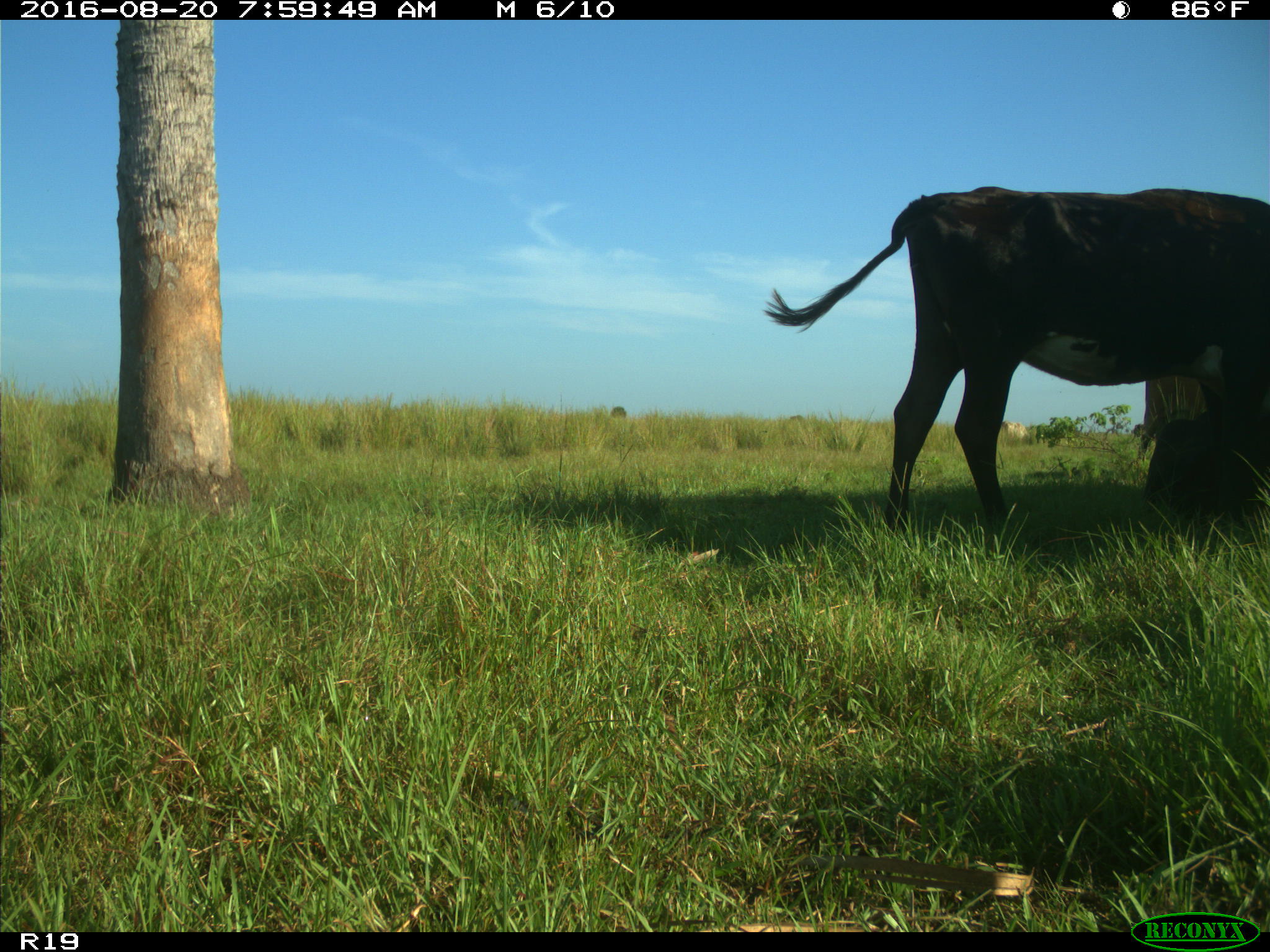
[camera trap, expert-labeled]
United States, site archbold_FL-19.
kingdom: Animalia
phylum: Chordata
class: Mammalia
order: Artiodactyla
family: Bovidae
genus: Bos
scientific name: Bos taurus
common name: domestic cow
Bos taurus (domestic cow).